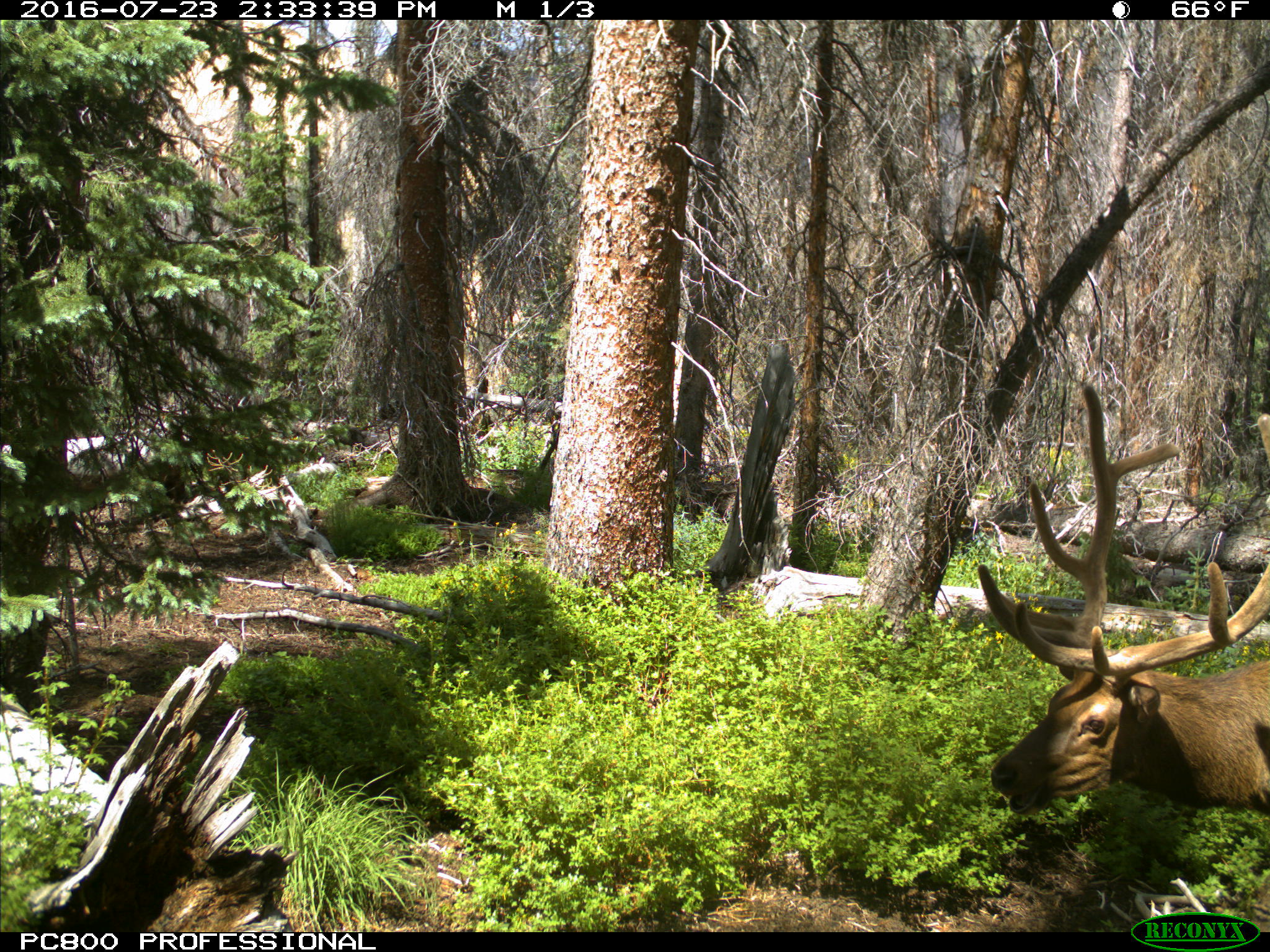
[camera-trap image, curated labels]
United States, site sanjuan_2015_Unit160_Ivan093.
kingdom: Animalia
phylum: Chordata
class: Mammalia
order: Artiodactyla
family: Cervidae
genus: Cervus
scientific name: Cervus elaphus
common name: red deer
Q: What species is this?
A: Cervus elaphus (red deer).